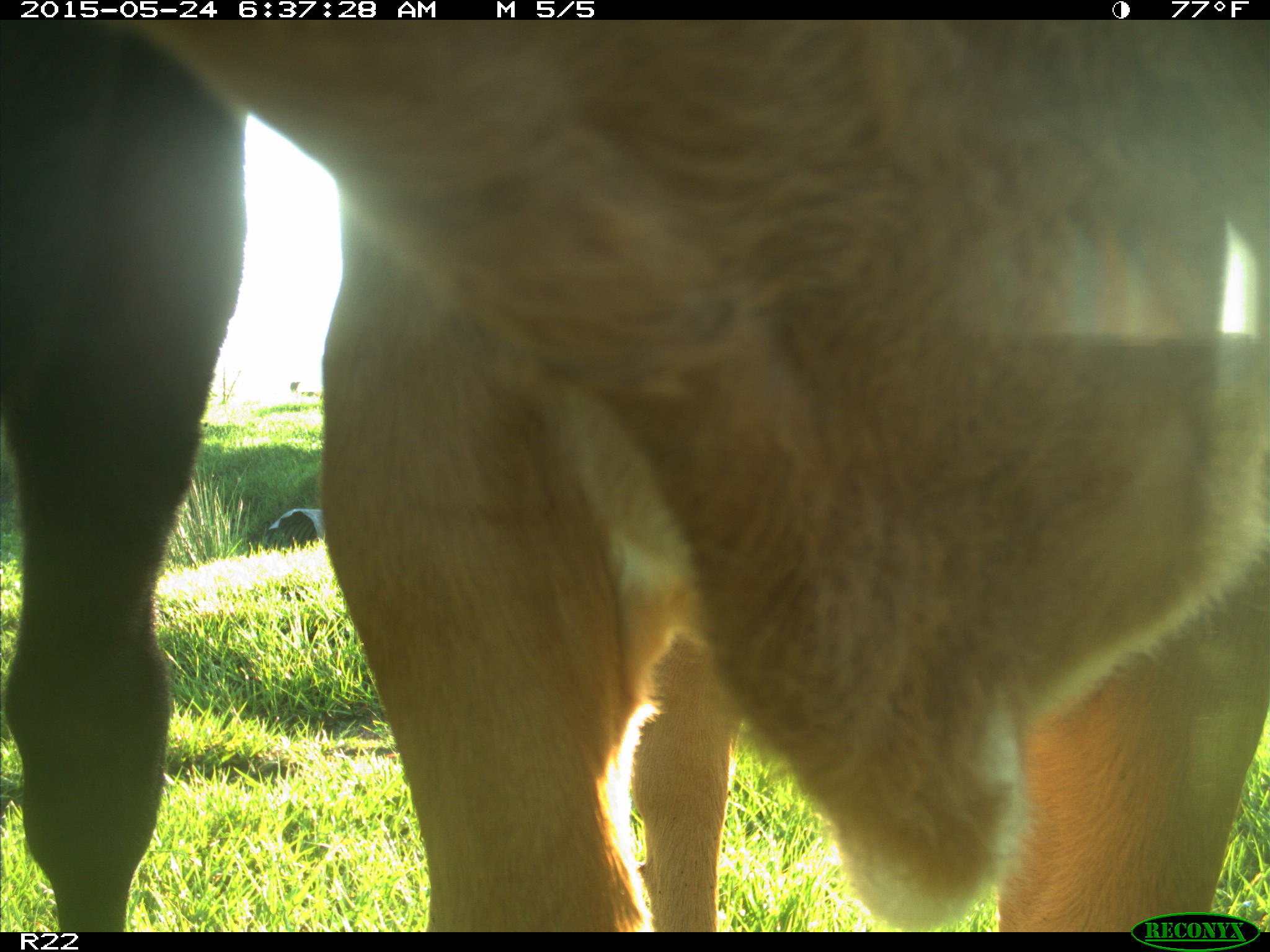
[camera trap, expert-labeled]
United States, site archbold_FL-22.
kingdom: Animalia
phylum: Chordata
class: Mammalia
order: Artiodactyla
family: Bovidae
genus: Bos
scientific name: Bos taurus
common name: domestic cow